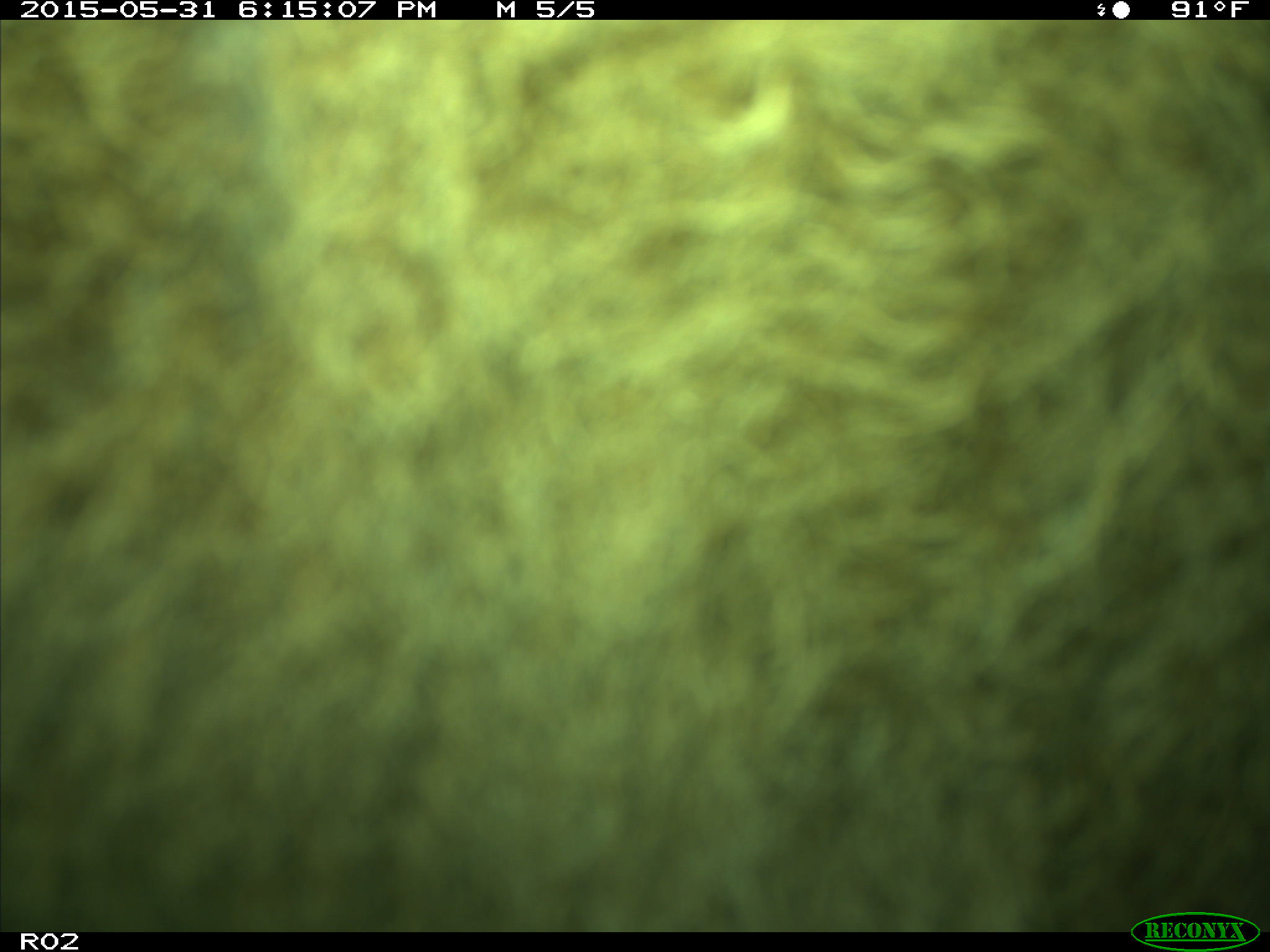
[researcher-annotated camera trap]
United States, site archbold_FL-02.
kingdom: Animalia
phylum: Chordata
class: Mammalia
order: Artiodactyla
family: Bovidae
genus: Bos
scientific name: Bos taurus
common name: domestic cow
Bos taurus (domestic cow).